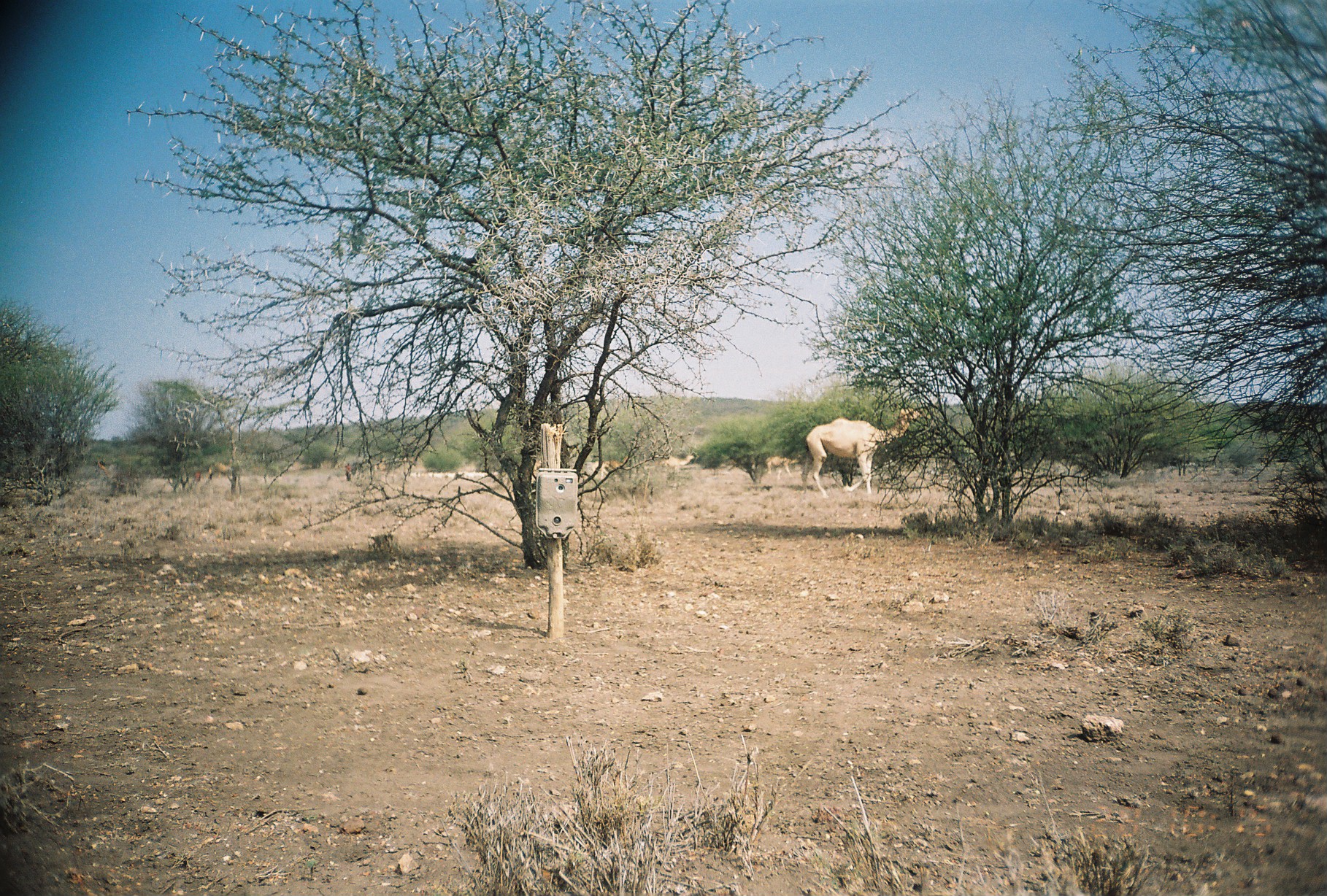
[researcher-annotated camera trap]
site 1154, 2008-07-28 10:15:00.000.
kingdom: Animalia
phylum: Chordata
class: Mammalia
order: Artiodactyla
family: Camelidae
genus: Camelus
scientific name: Camelus dromedarius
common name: dromedary camel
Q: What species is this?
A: Camelus dromedarius (dromedary camel).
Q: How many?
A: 6.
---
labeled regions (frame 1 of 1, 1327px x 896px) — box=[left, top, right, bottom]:
camelus dromedarius: box=[806, 408, 924, 500]; box=[765, 454, 800, 481]; box=[662, 454, 695, 473]; box=[591, 460, 623, 479]